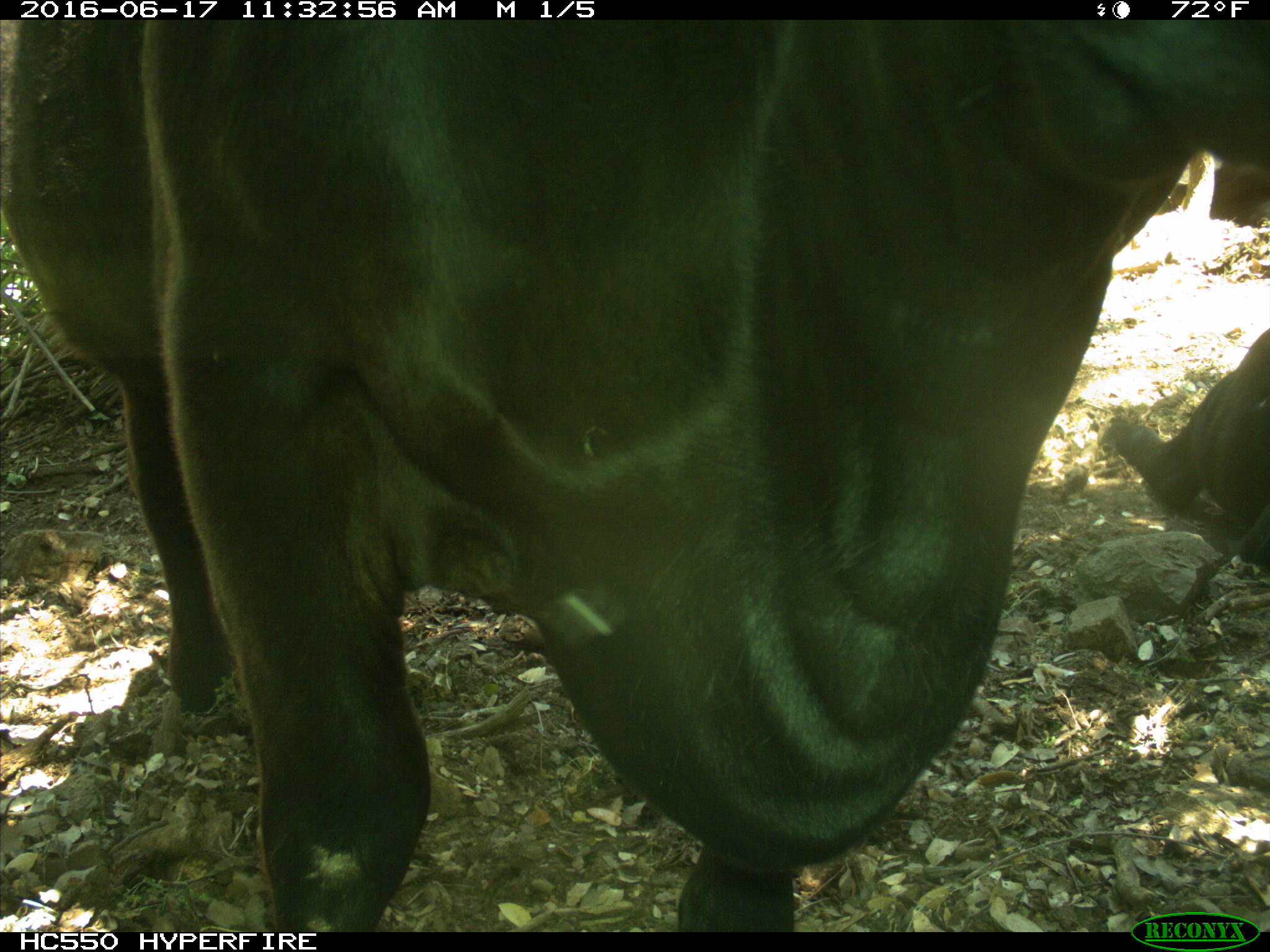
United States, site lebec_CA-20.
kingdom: Animalia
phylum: Chordata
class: Mammalia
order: Artiodactyla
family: Bovidae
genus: Bos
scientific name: Bos taurus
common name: domestic cow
Bos taurus (domestic cow).